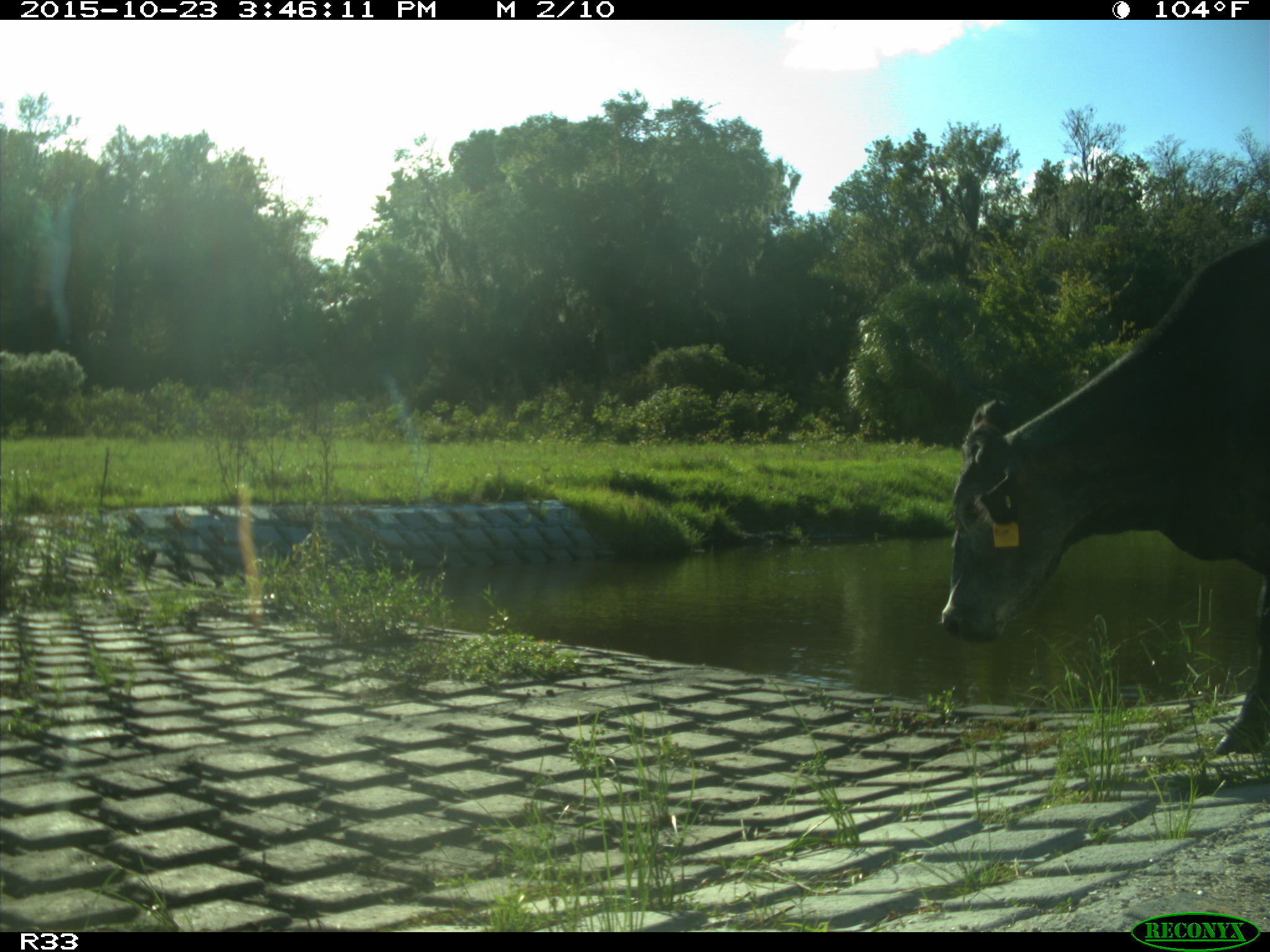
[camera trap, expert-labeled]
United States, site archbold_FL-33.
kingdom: Animalia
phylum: Chordata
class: Mammalia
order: Artiodactyla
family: Bovidae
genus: Bos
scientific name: Bos taurus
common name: domestic cow